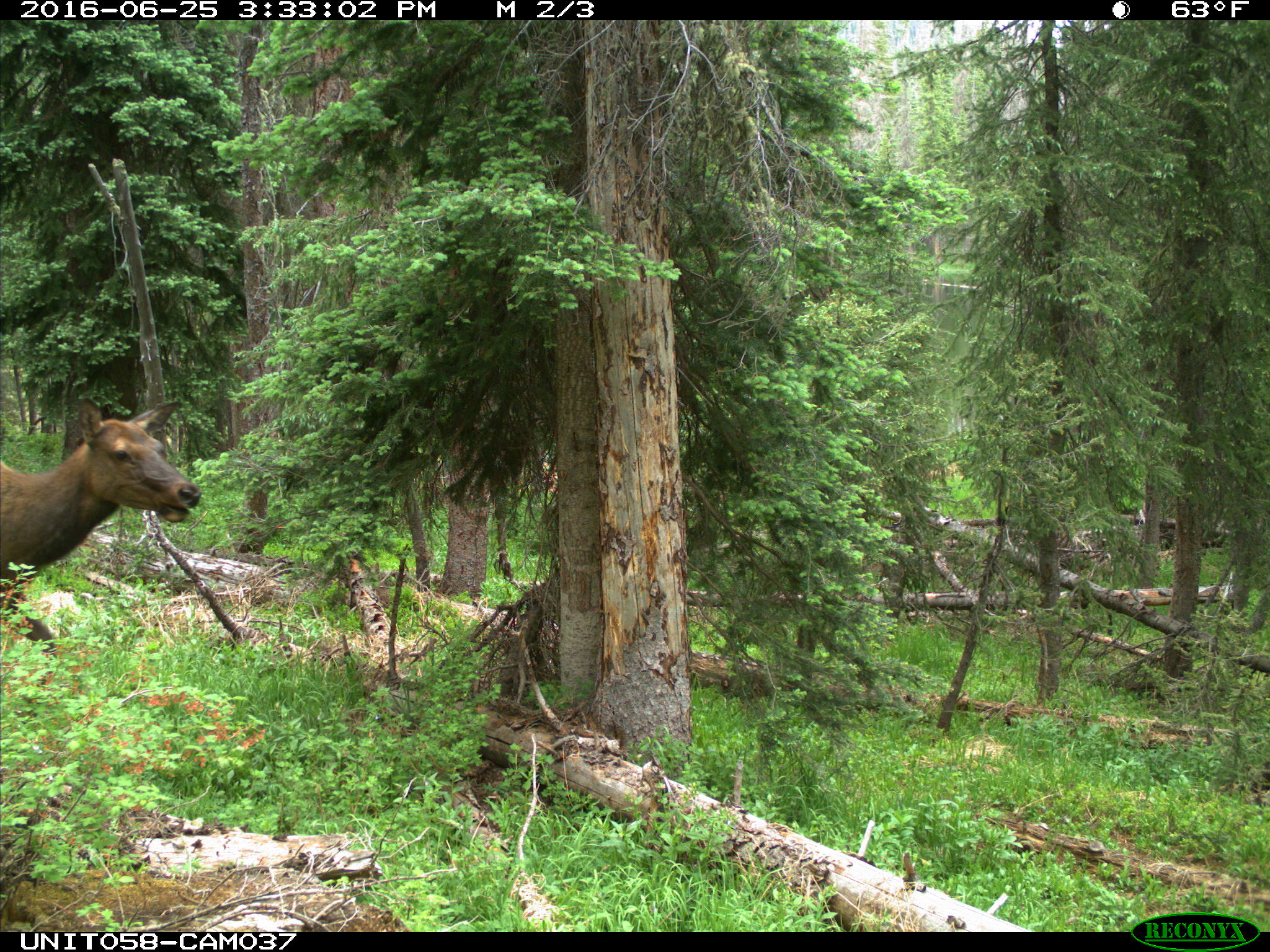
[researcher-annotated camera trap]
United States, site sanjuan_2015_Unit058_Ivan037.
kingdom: Animalia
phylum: Chordata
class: Mammalia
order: Artiodactyla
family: Cervidae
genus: Cervus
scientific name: Cervus elaphus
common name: red deer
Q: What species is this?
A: Cervus elaphus (red deer).